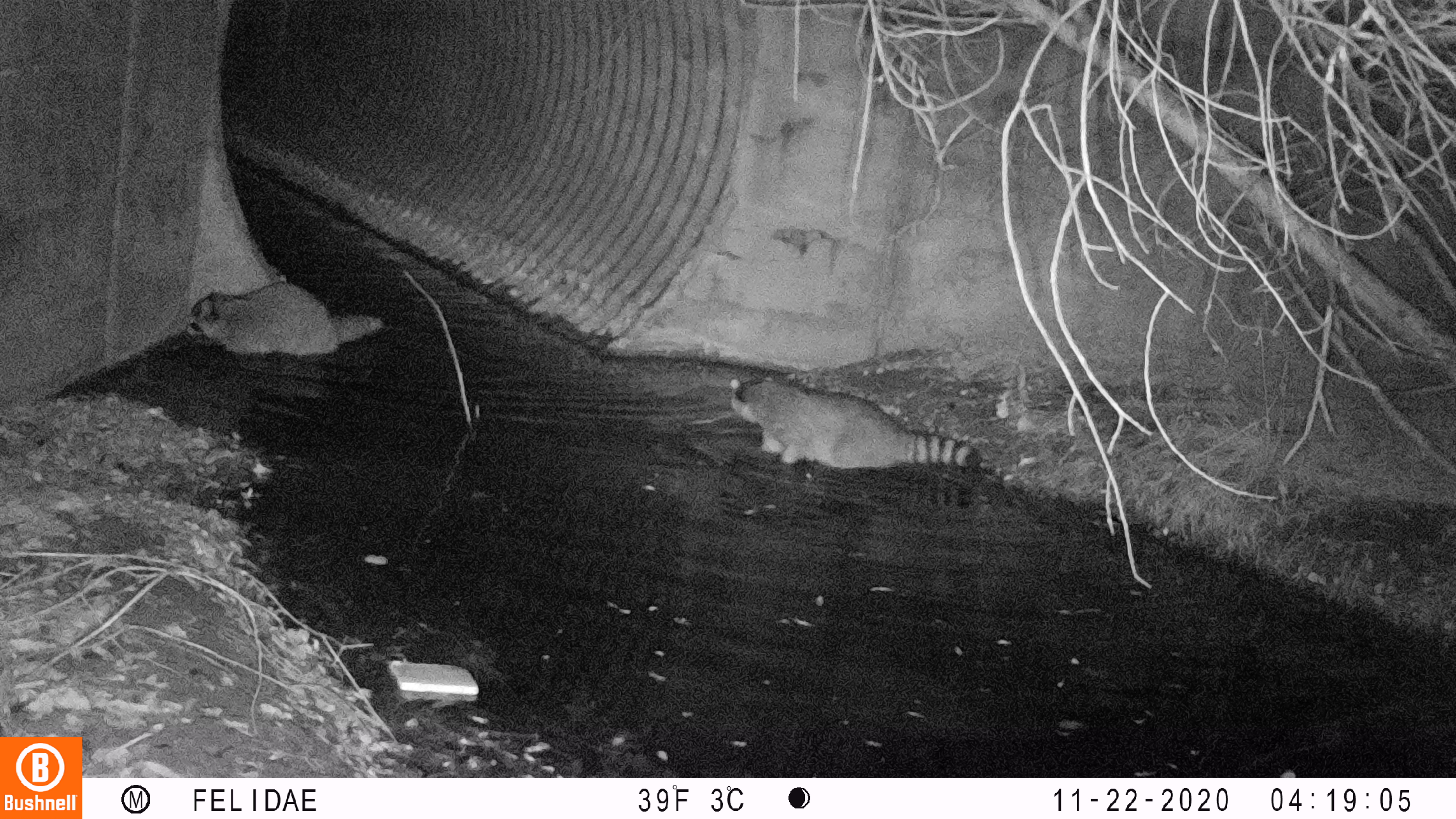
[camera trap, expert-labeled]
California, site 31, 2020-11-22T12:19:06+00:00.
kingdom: Animalia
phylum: Chordata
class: Mammalia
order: Carnivora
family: Procyonidae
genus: Procyon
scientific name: Procyon lotor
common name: raccoon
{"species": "raccoon (Procyon lotor)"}